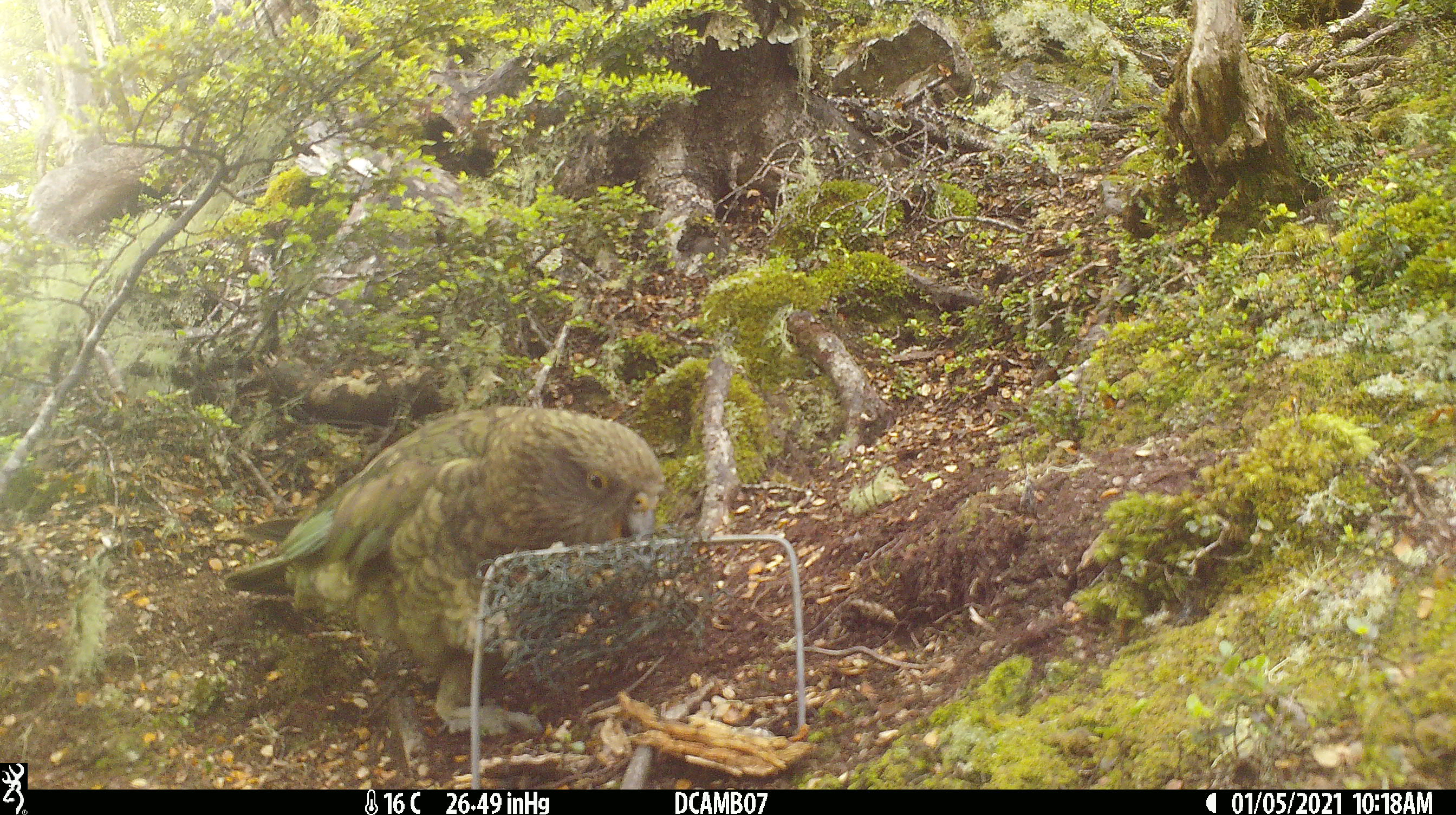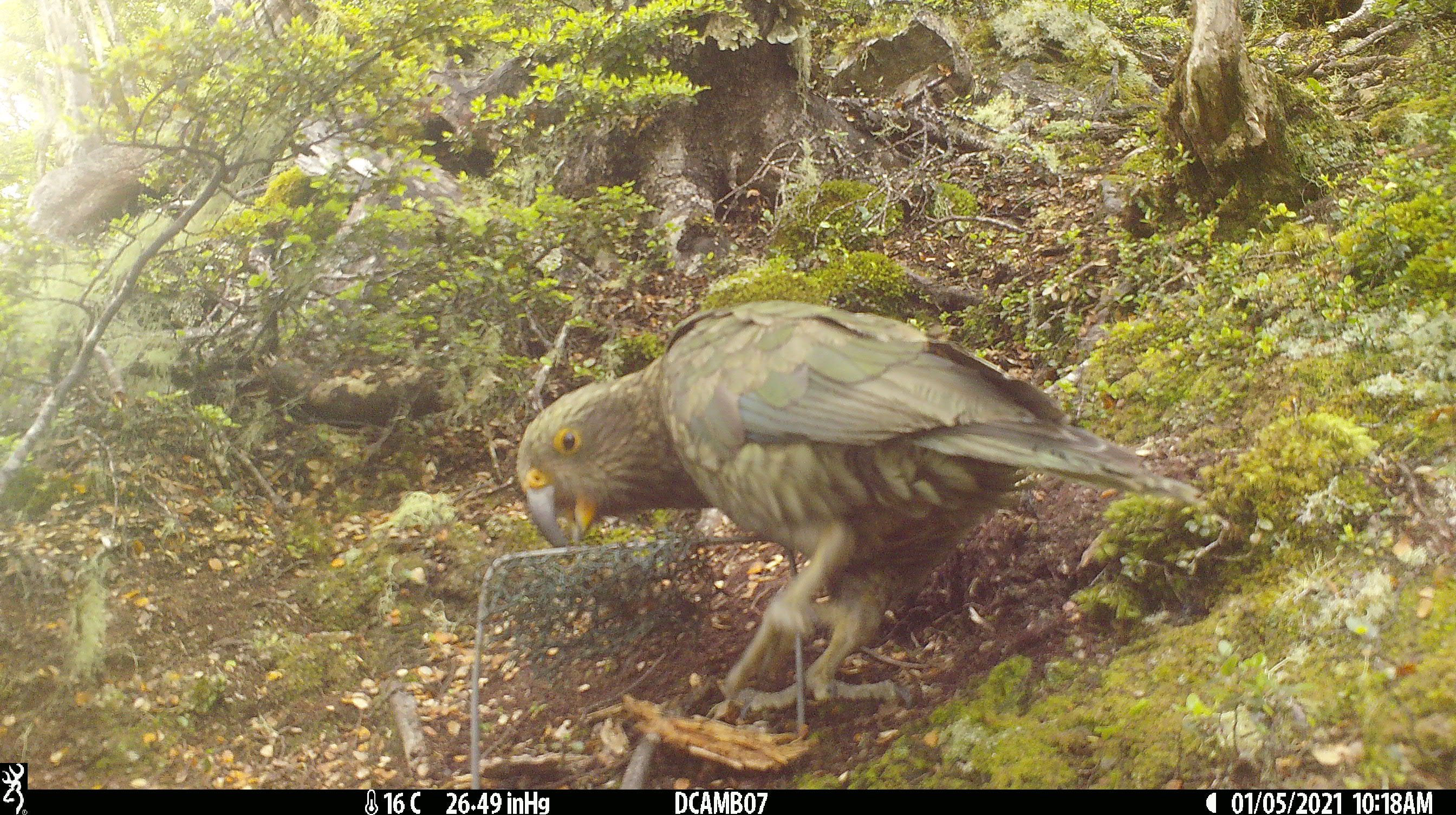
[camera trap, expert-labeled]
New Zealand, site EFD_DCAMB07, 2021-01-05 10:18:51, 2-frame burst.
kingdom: Animalia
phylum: Chordata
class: Aves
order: Psittaciformes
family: Strigopidae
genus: Nestor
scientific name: Nestor notabilis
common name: kea